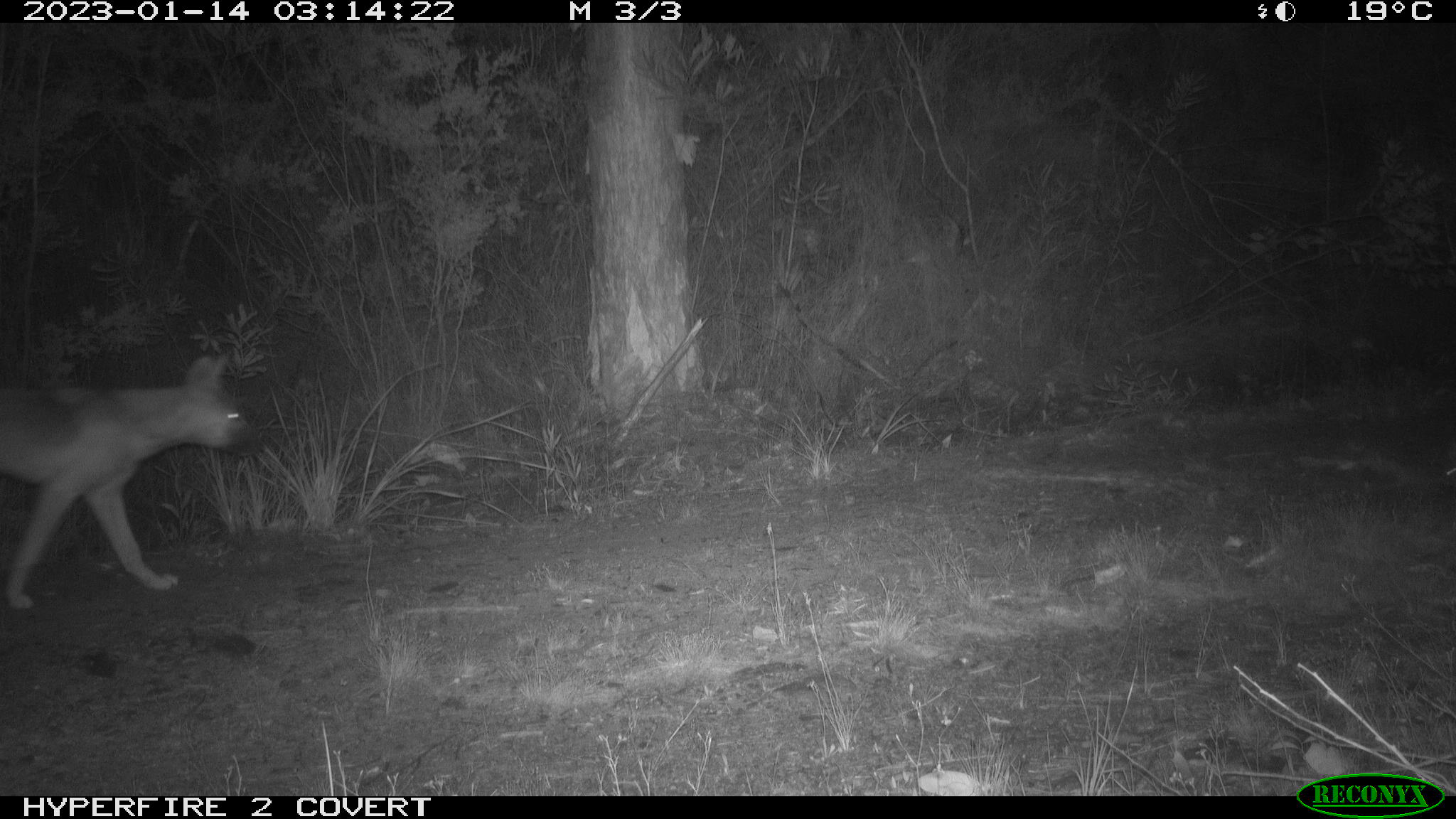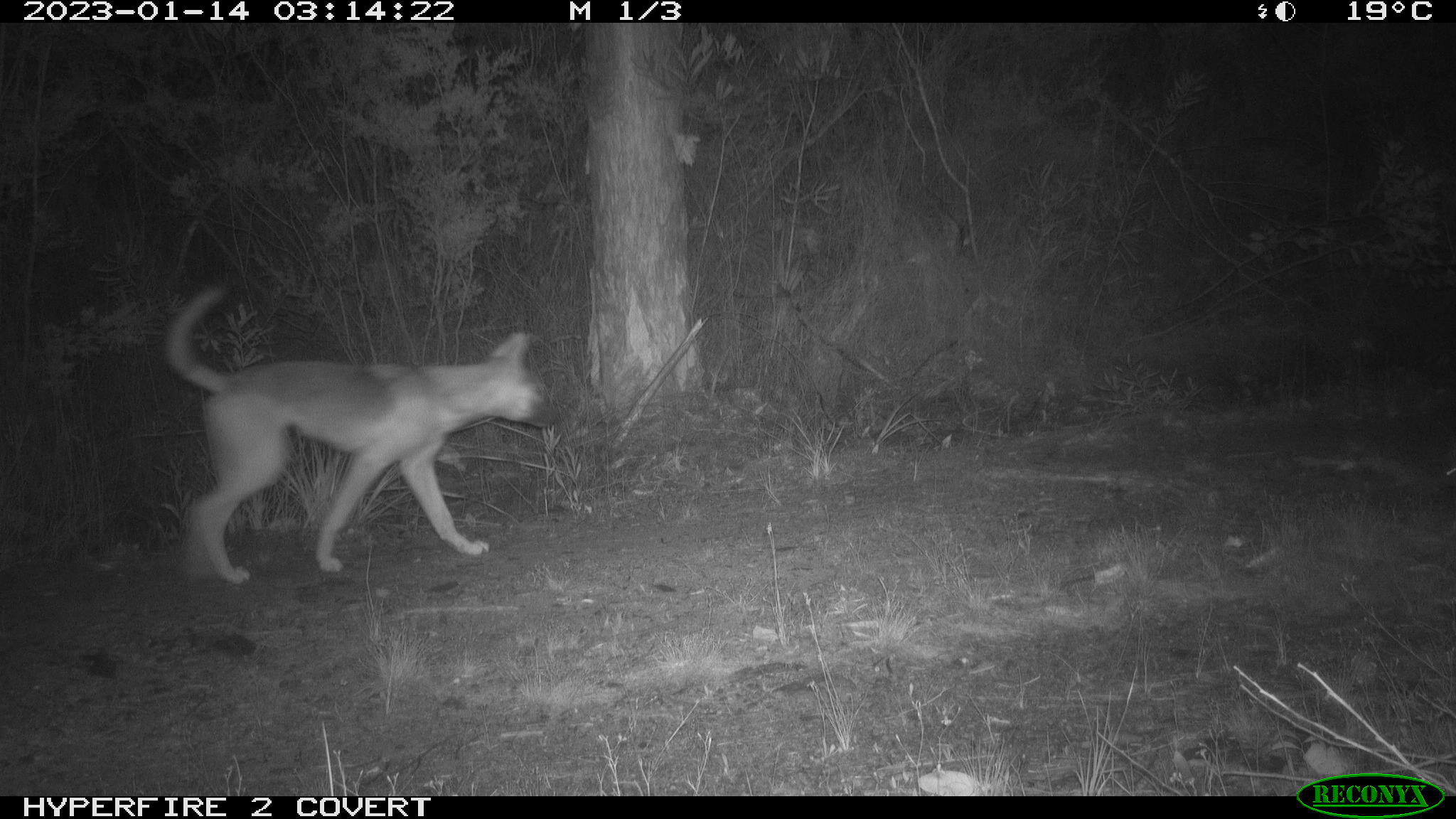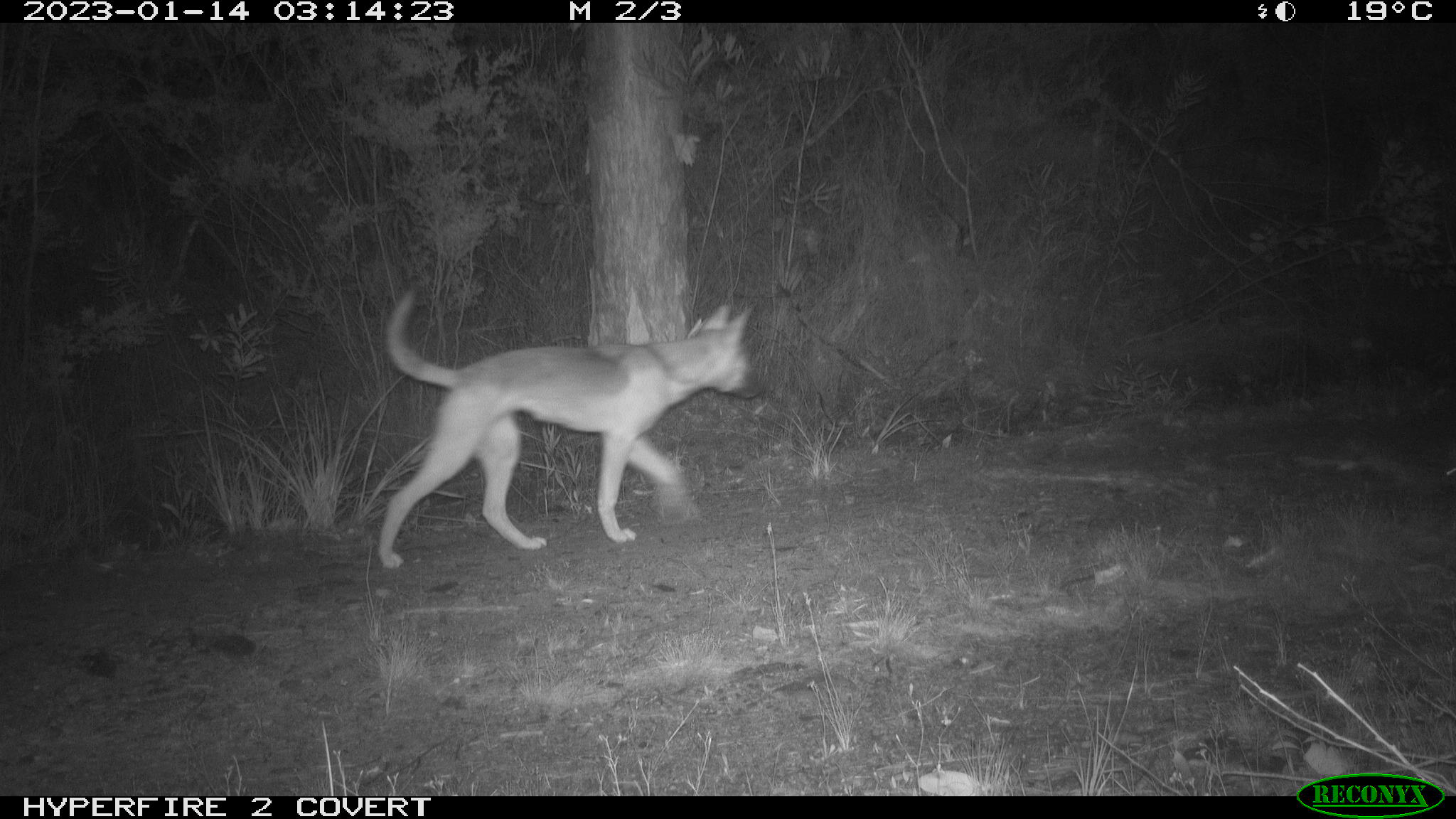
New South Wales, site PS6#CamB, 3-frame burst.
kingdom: Animalia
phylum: Chordata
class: Mammalia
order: Carnivora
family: Canidae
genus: Canis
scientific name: Canis familiaris dingo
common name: dingo